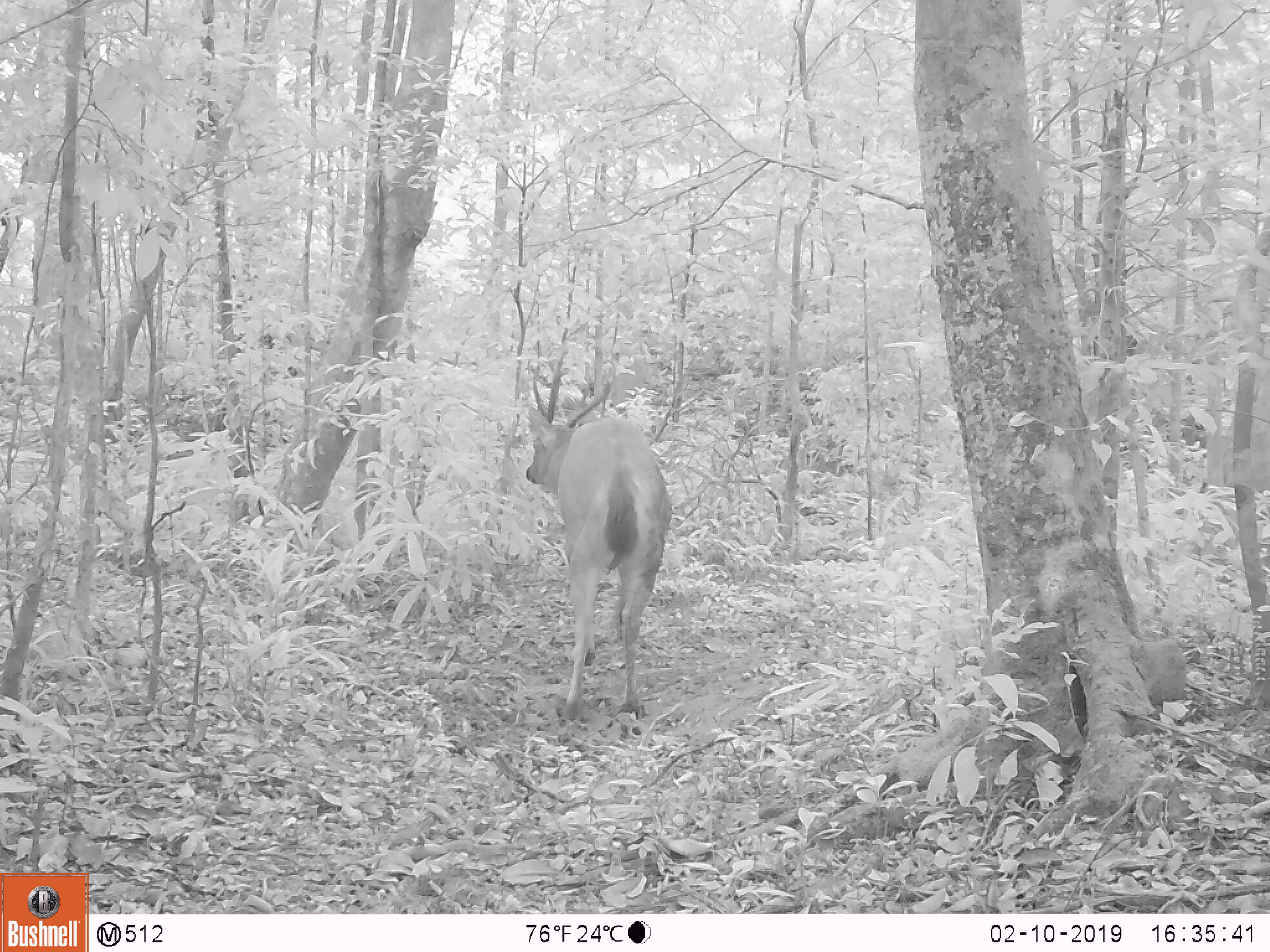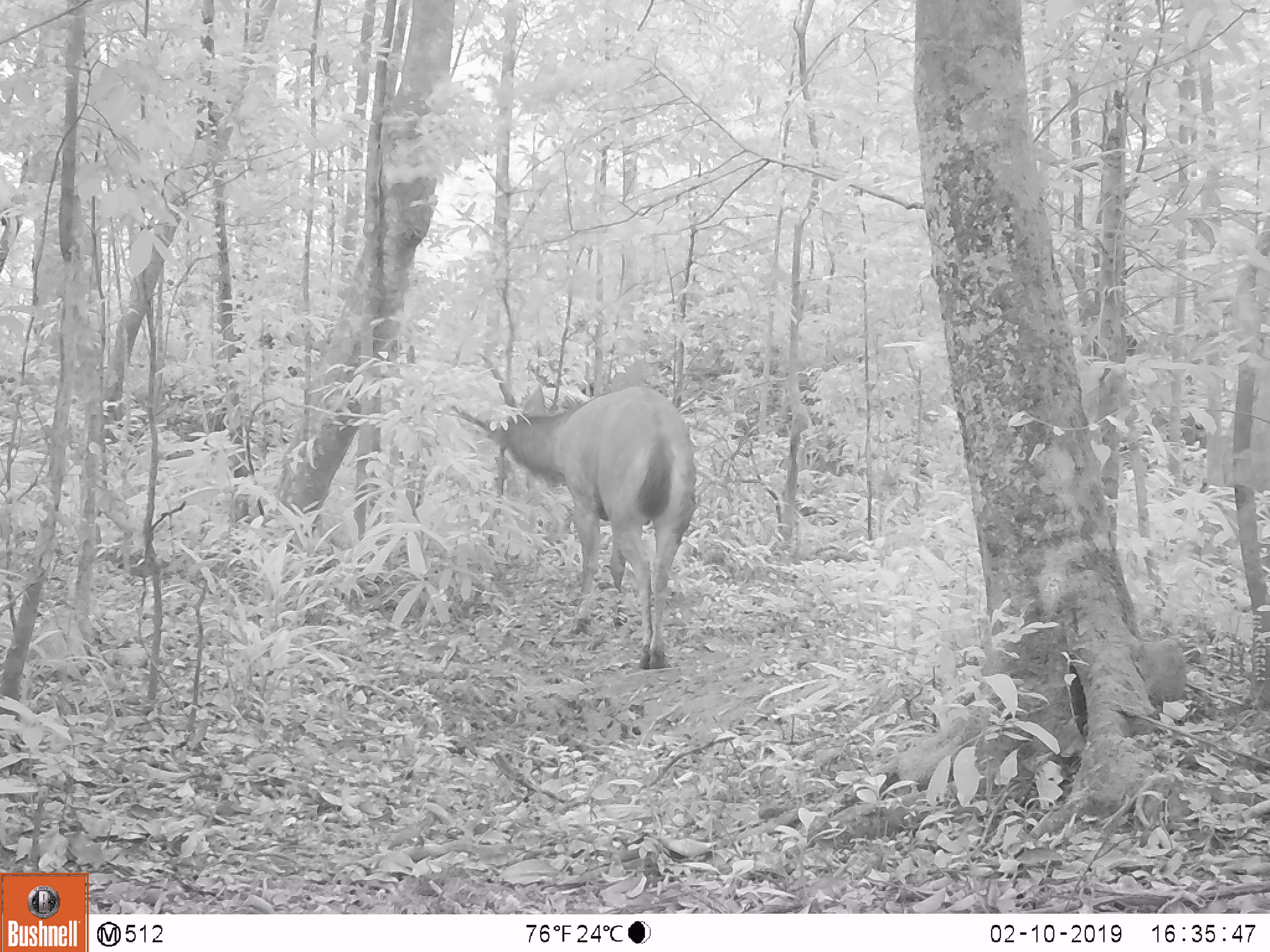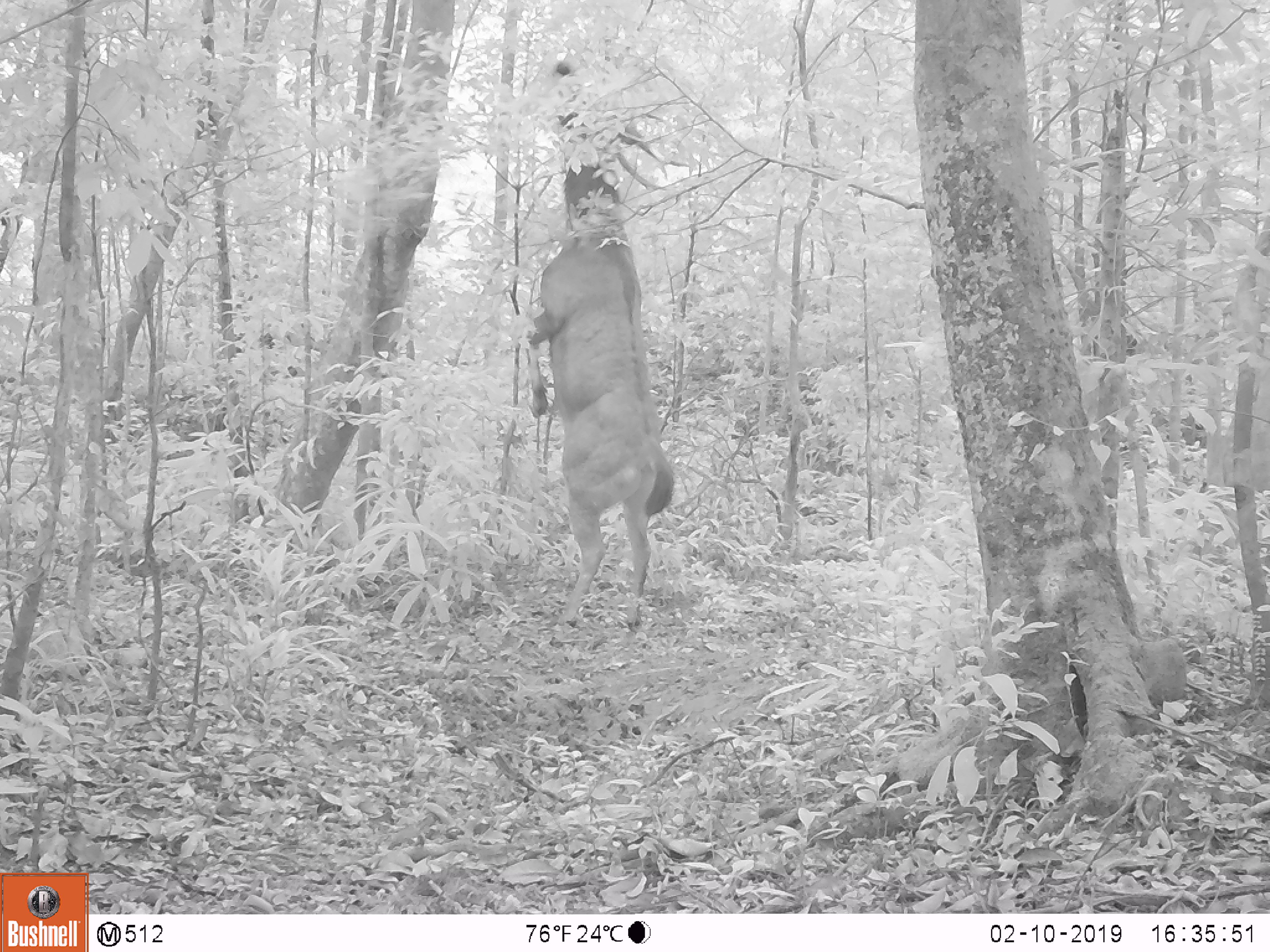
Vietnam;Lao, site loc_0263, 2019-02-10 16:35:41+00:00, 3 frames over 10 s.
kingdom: Animalia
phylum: Chordata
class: Mammalia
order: Artiodactyla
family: Cervidae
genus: Rusa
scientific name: Rusa unicolor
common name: sambar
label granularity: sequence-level